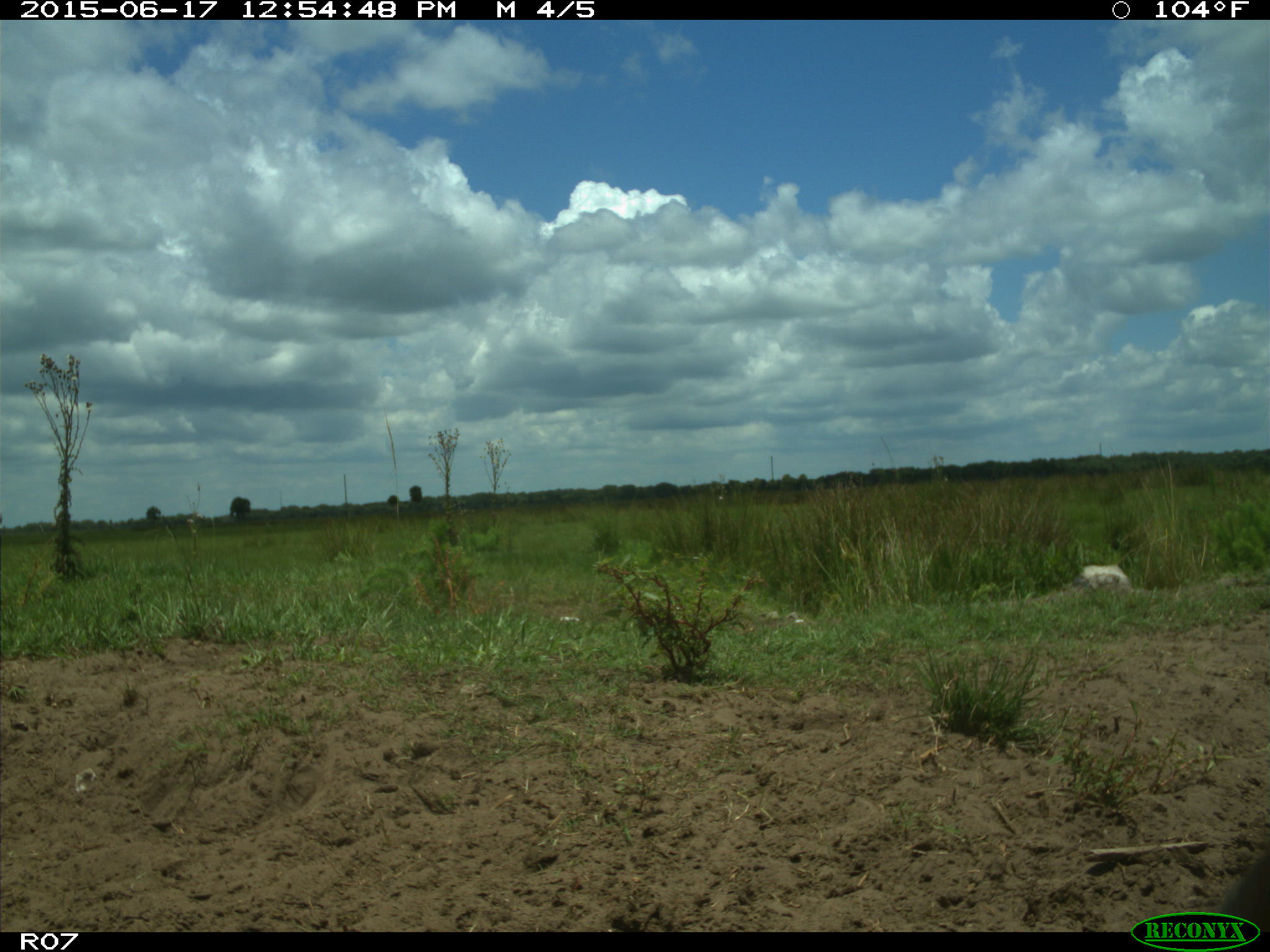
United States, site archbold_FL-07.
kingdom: Animalia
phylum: Chordata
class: Mammalia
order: Artiodactyla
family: Bovidae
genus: Bos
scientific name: Bos taurus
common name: domestic cow